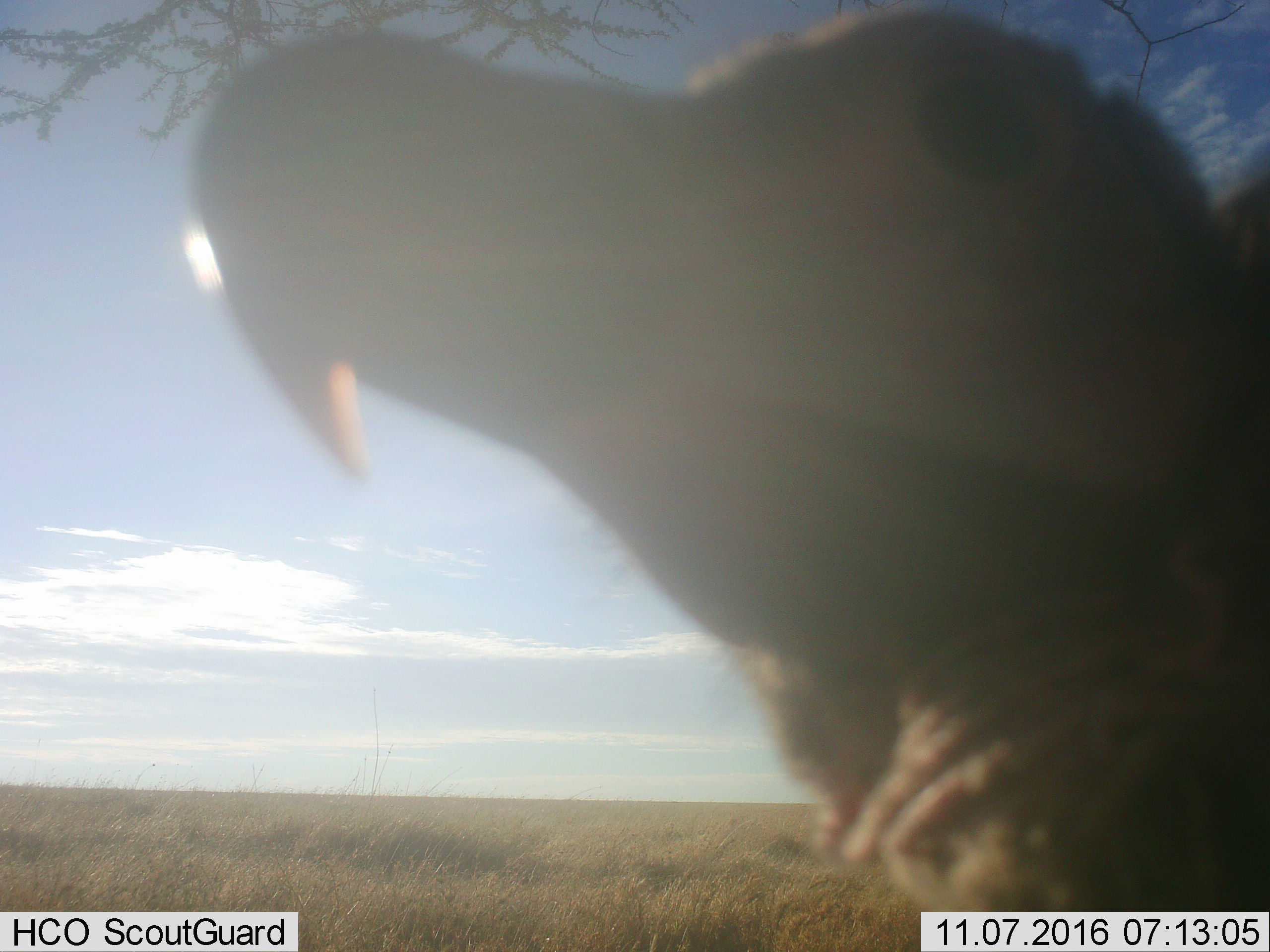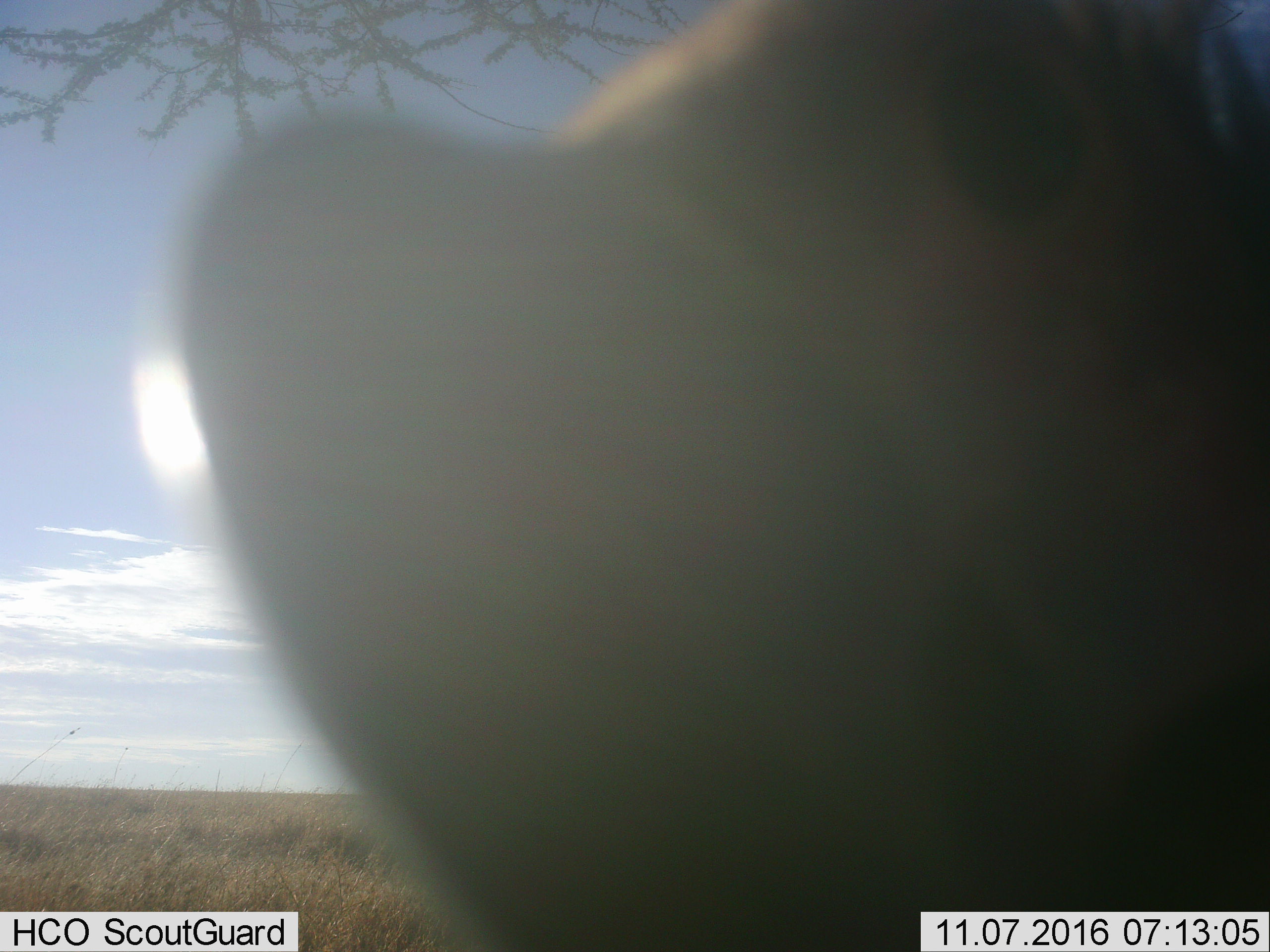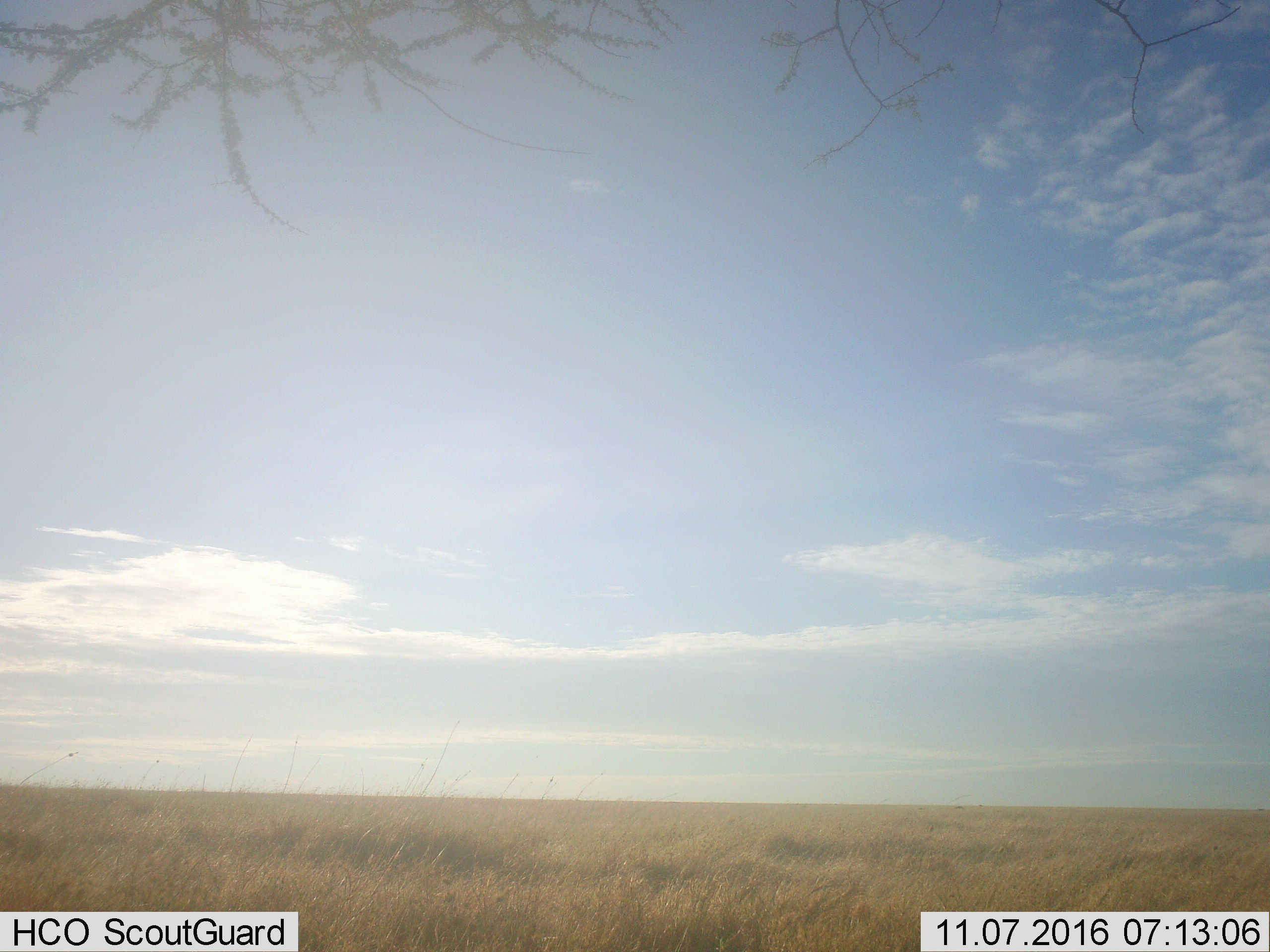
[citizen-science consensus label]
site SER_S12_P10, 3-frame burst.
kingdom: Animalia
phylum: Chordata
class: Aves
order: Accipitriformes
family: Accipitridae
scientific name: Accipitridae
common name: vulture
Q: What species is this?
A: Vulture (Accipitridae).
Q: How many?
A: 1.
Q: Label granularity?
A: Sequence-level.